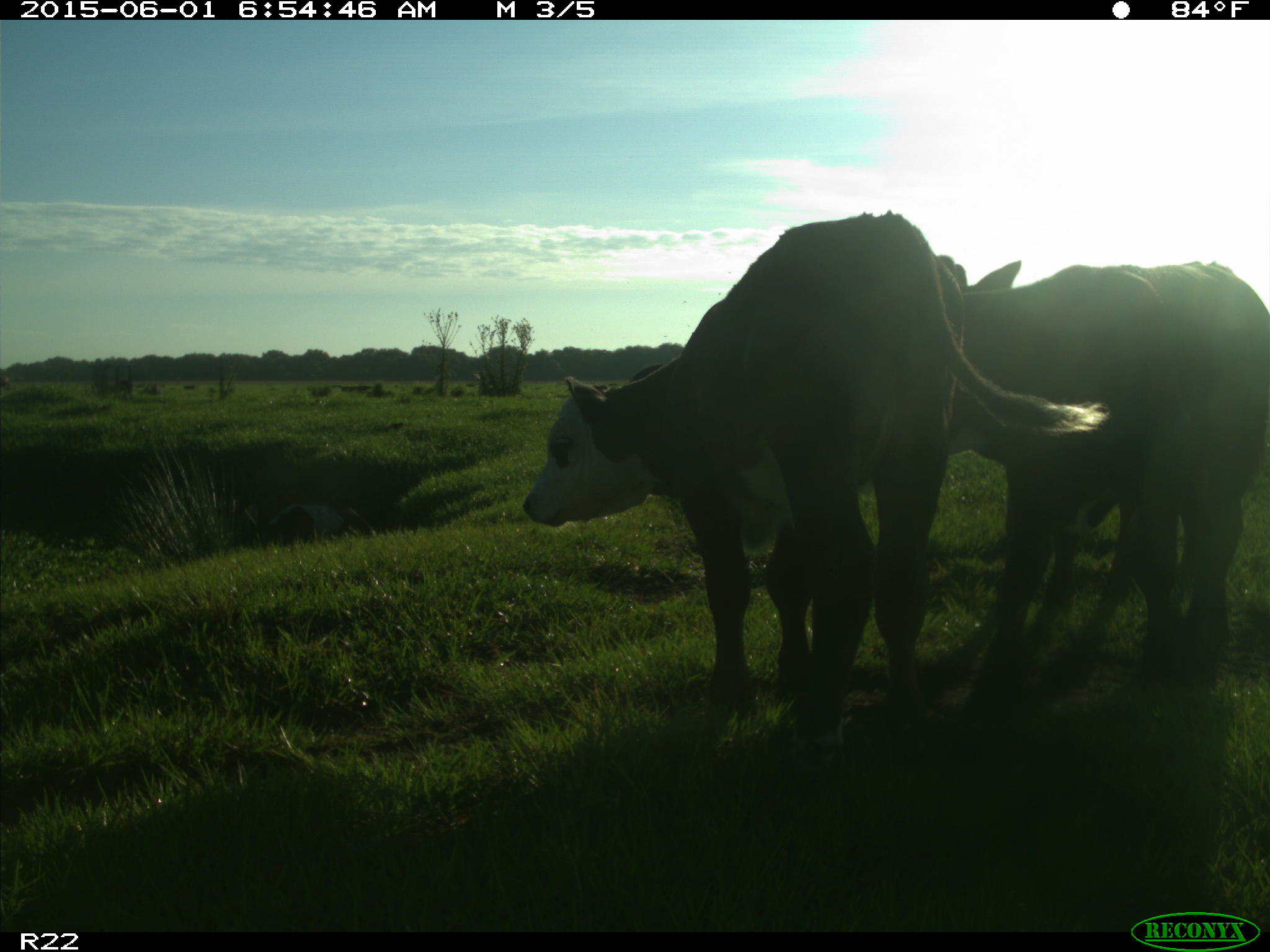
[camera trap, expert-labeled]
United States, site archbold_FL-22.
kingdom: Animalia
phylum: Chordata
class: Mammalia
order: Artiodactyla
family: Bovidae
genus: Bos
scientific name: Bos taurus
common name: domestic cow